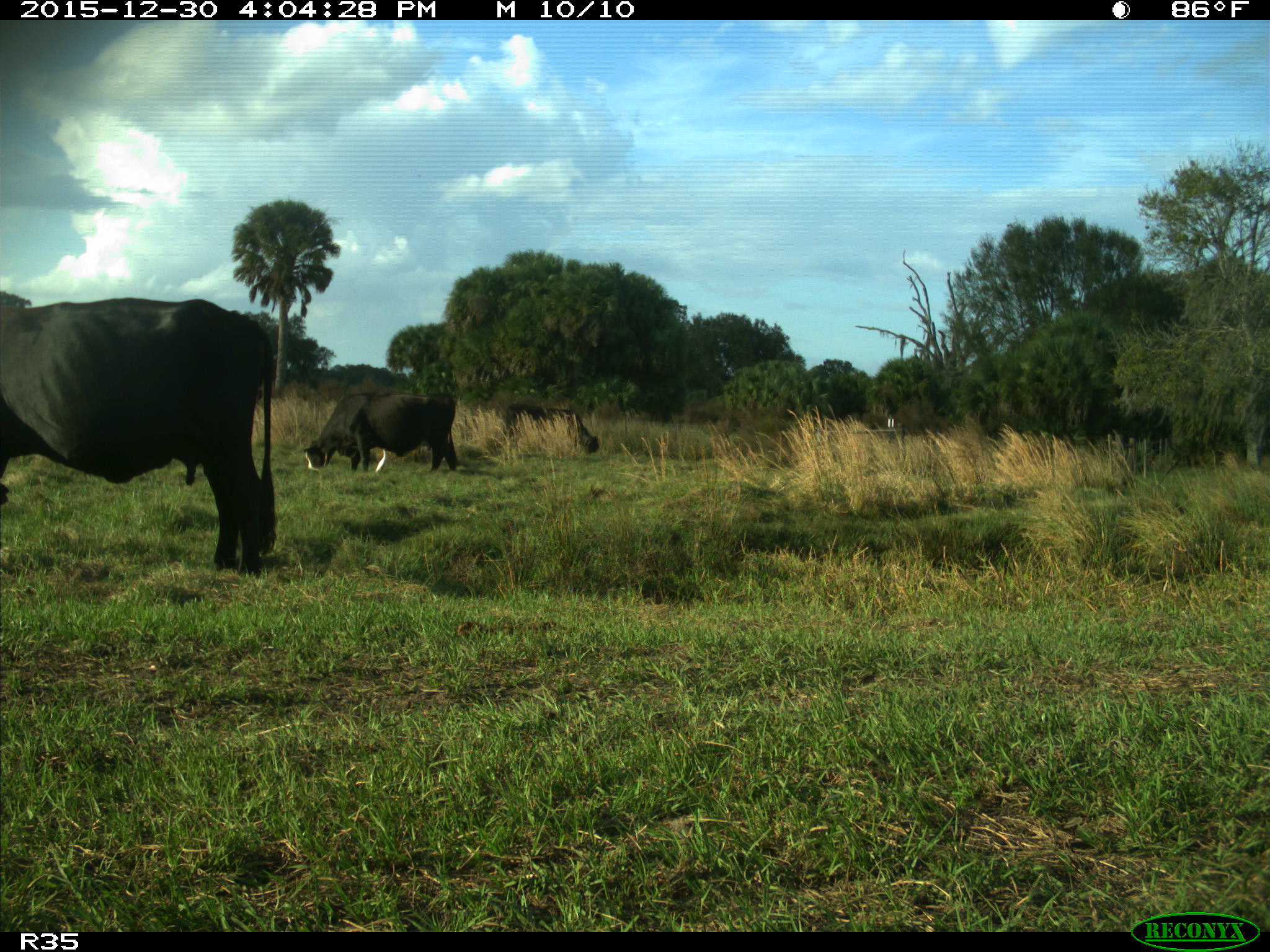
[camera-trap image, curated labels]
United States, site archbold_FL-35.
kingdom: Animalia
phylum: Chordata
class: Mammalia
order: Artiodactyla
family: Bovidae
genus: Bos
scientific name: Bos taurus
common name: domestic cow